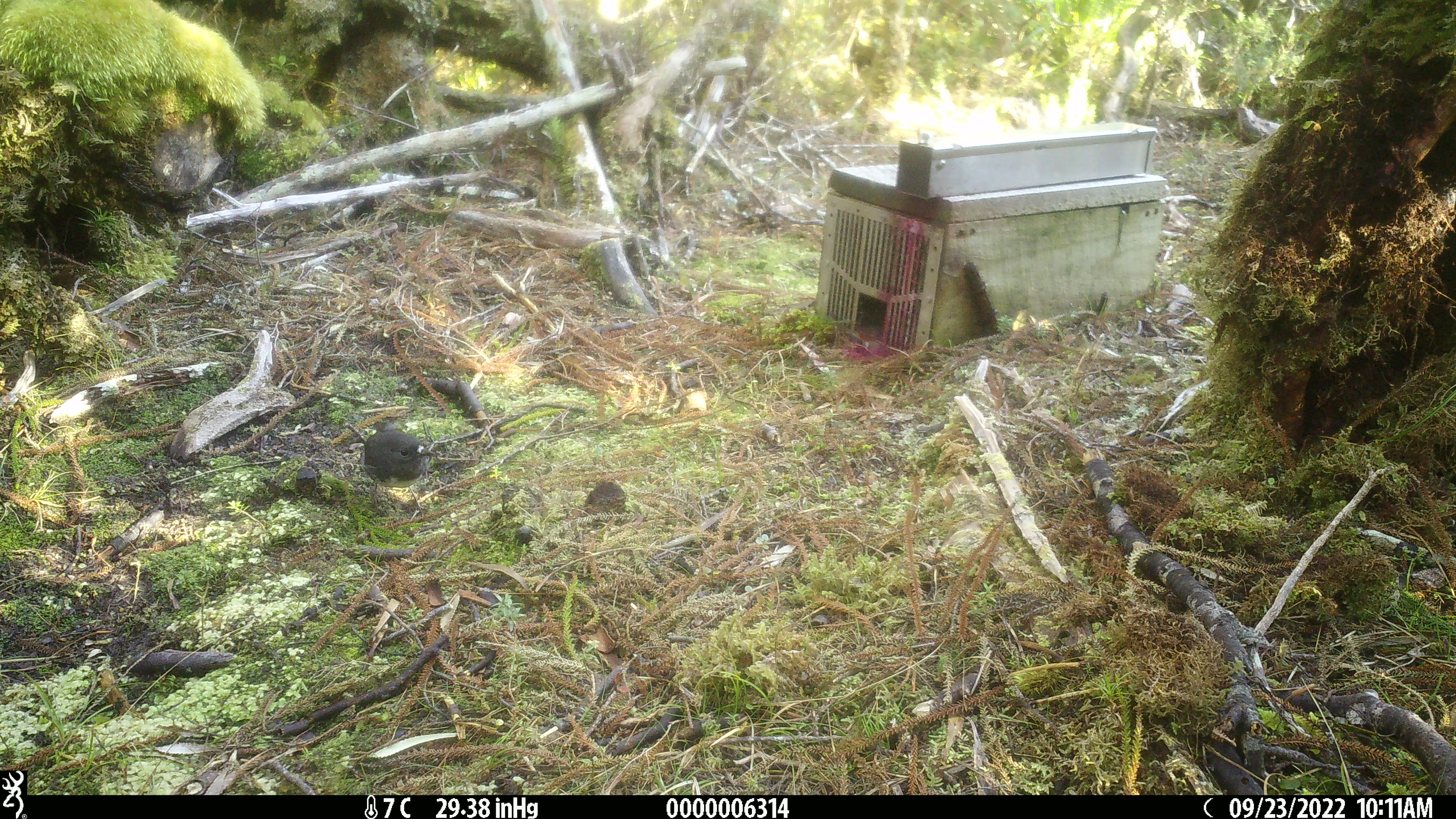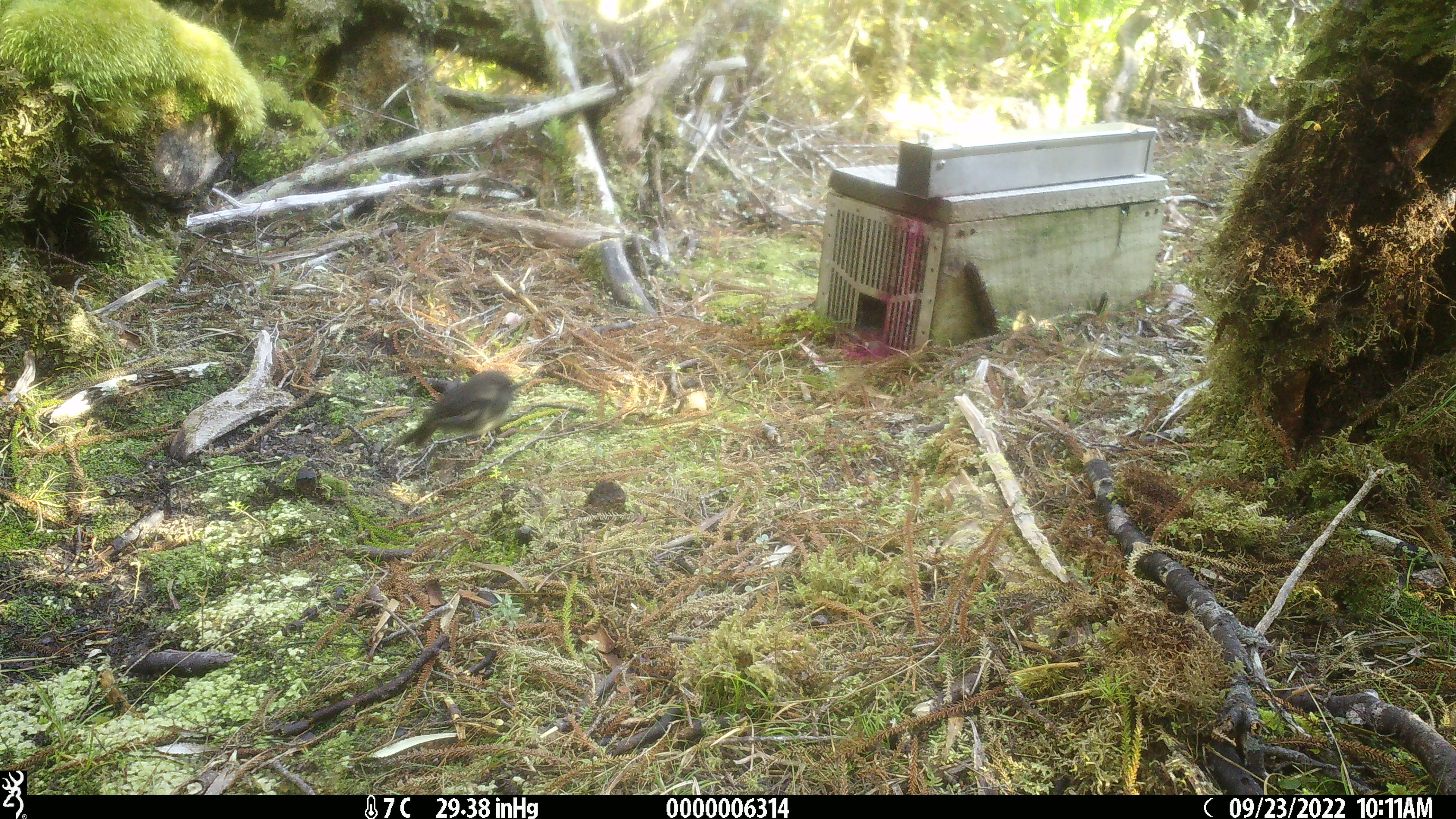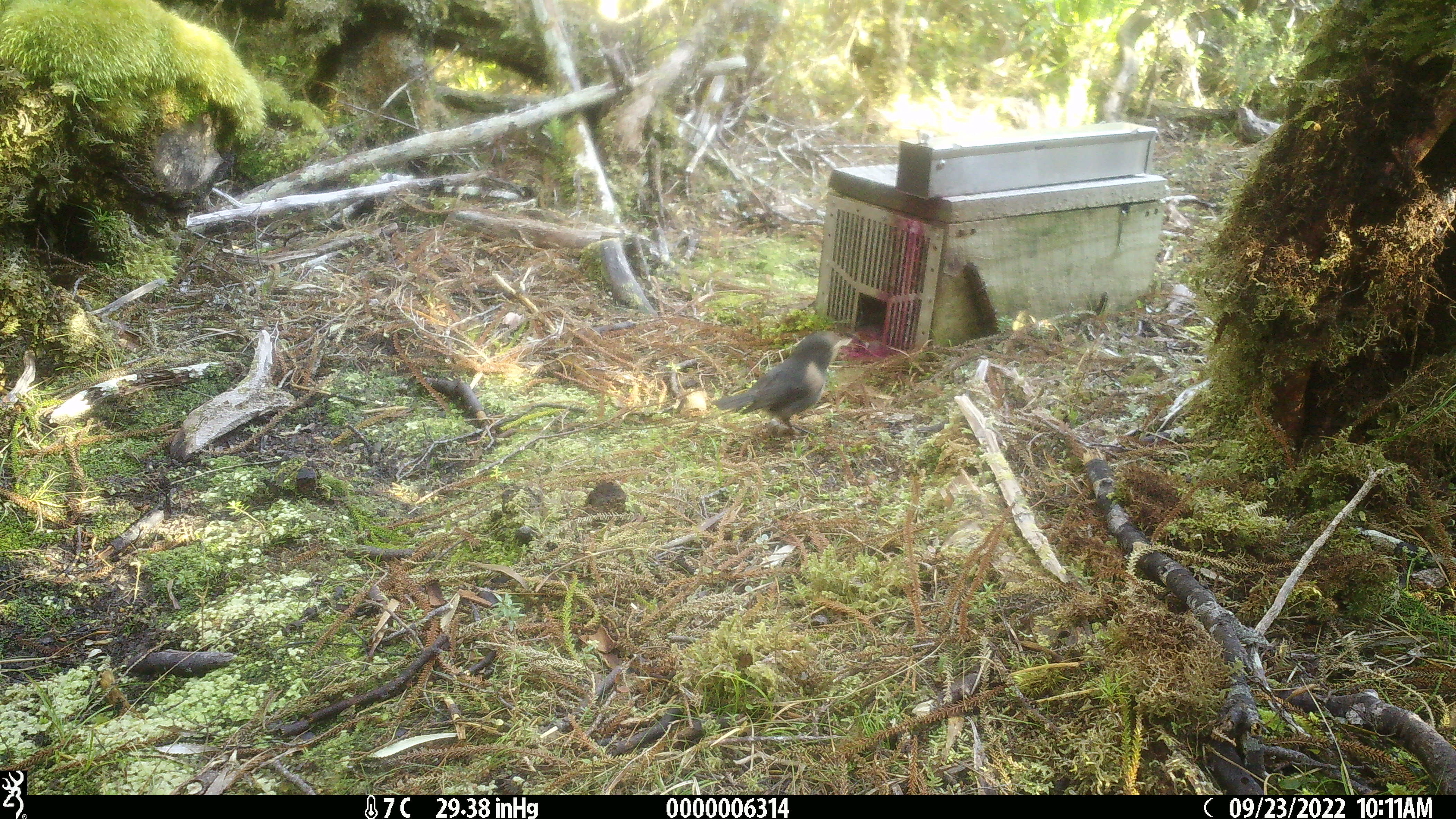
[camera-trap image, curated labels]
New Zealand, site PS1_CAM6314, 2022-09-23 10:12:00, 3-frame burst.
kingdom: Animalia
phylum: Chordata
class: Aves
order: Passeriformes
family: Petroicidae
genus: Petroica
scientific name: Petroica australis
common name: new zealand robin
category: robin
Robin (new zealand robin) (Petroica australis).